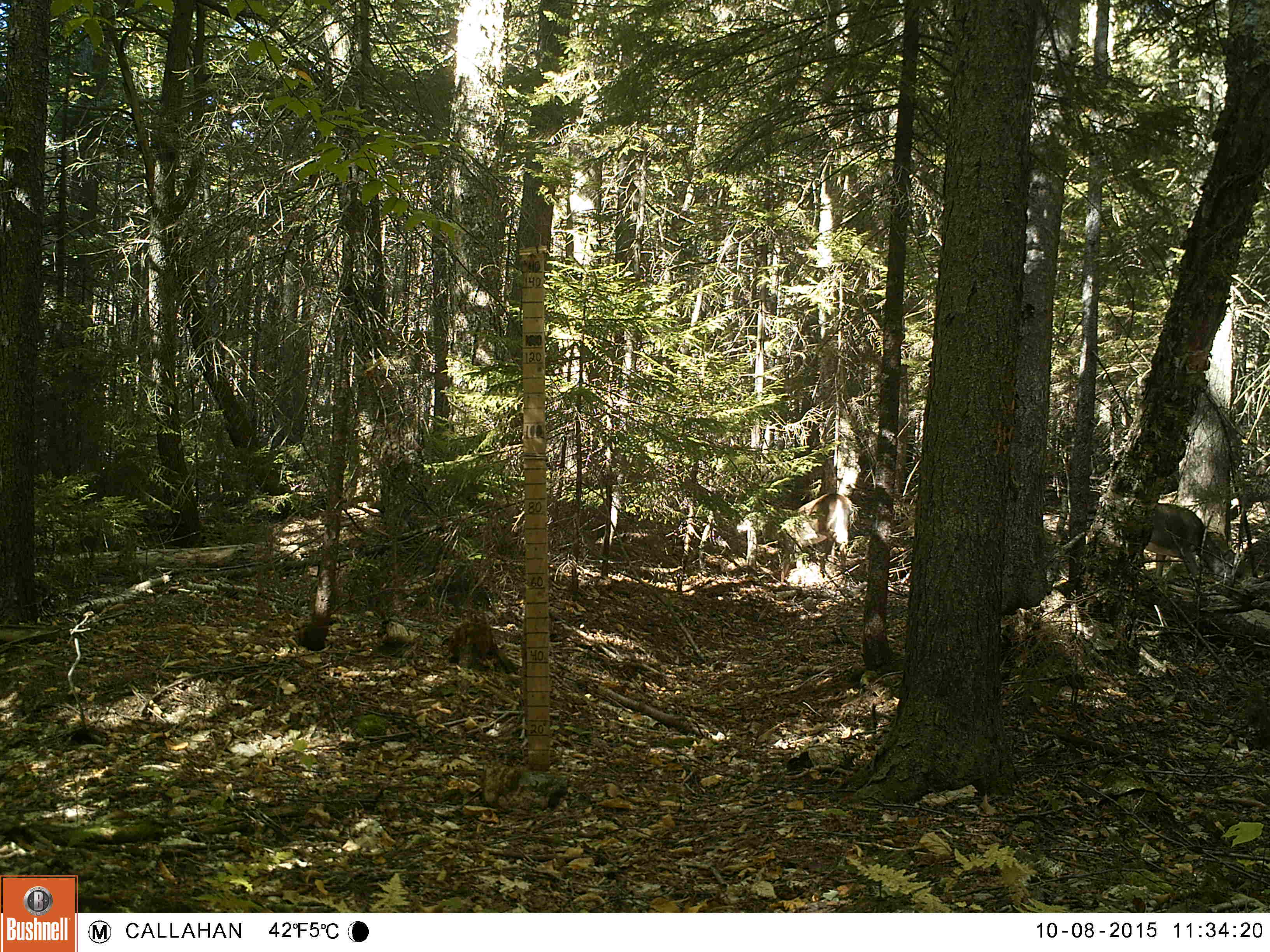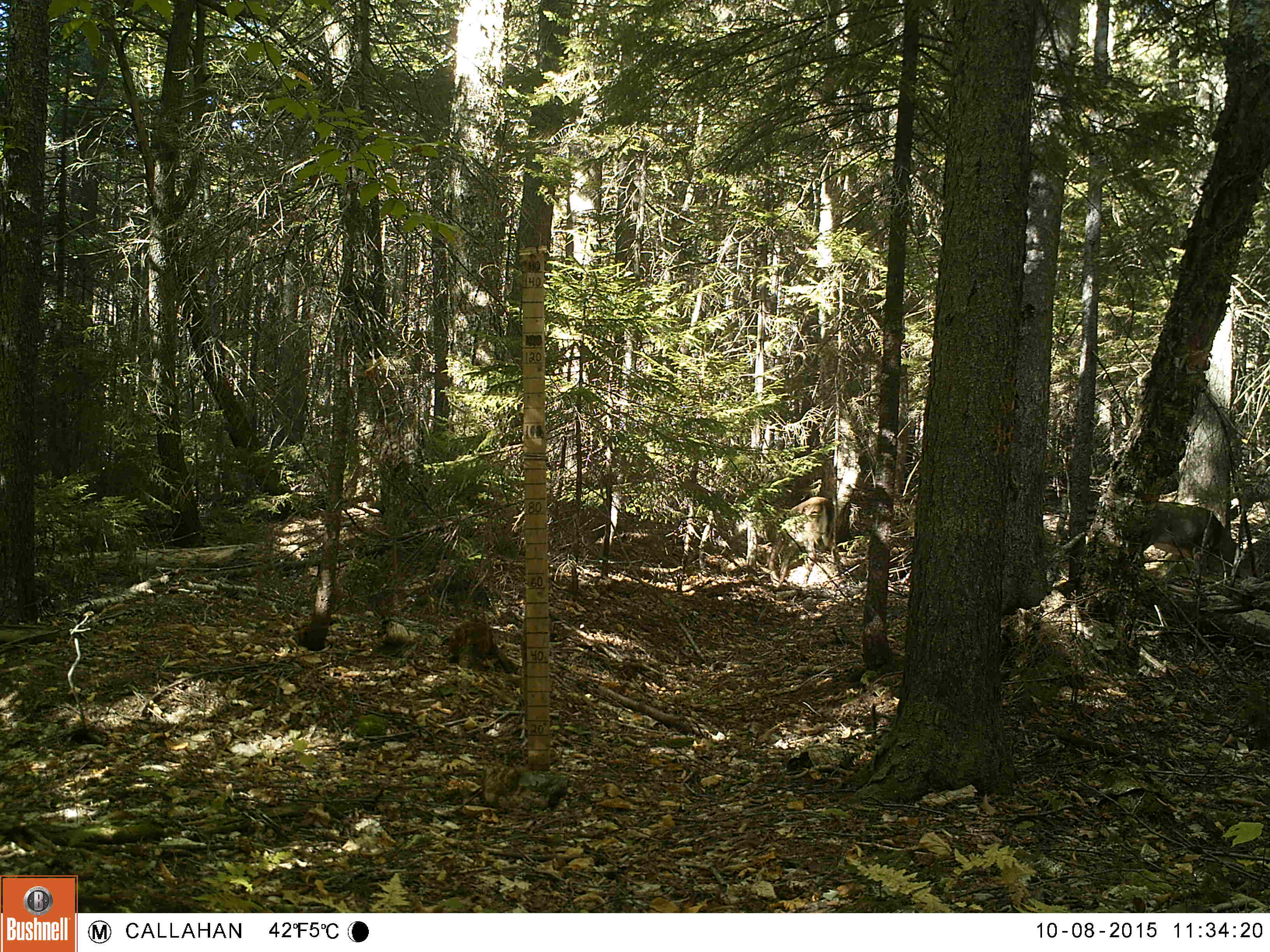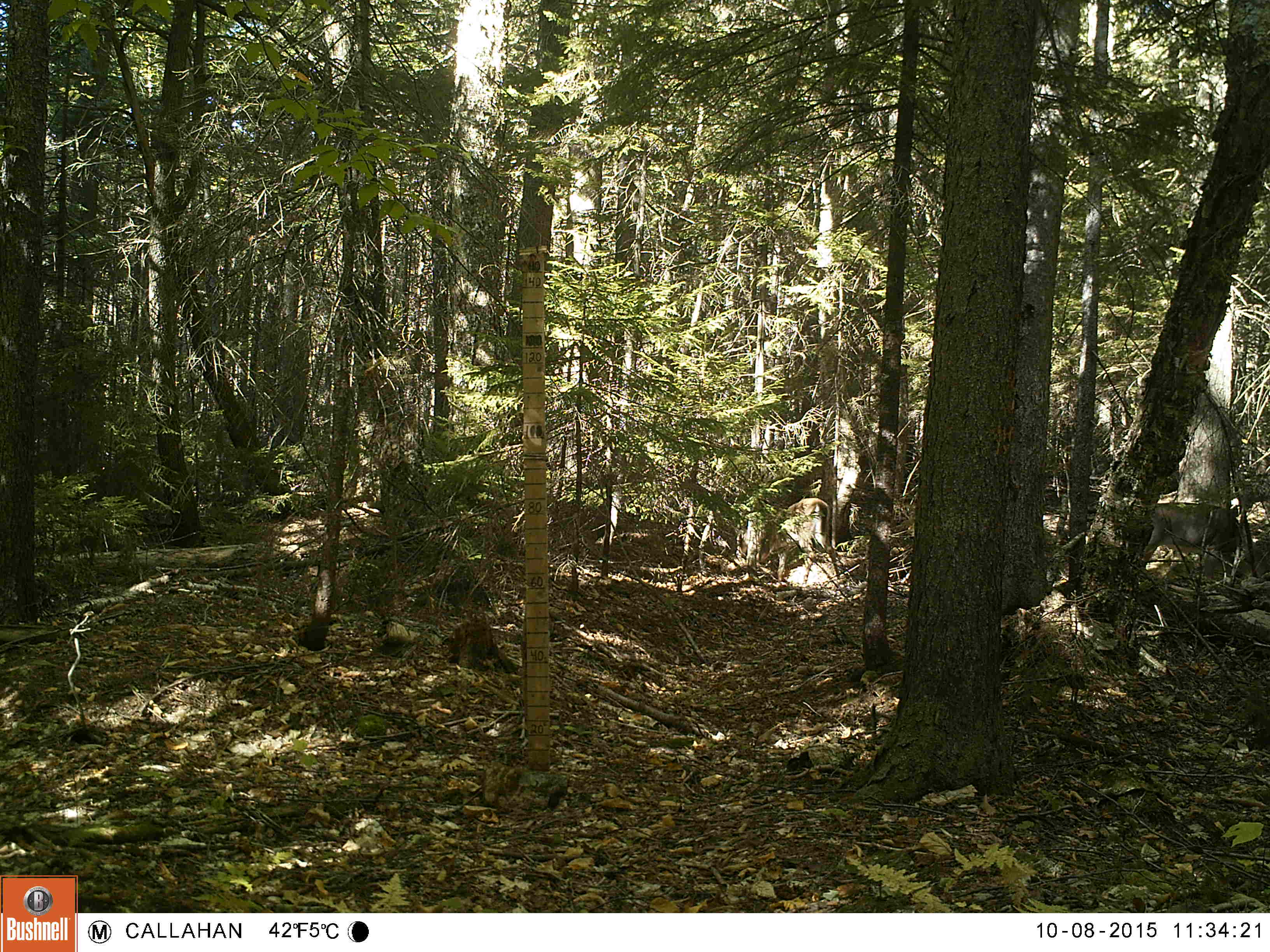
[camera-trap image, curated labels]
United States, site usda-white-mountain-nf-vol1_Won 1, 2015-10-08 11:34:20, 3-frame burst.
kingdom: Animalia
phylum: Chordata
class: Mammalia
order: Artiodactyla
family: Cervidae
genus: Odocoileus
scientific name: Odocoileus virginianus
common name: white-tailed deer